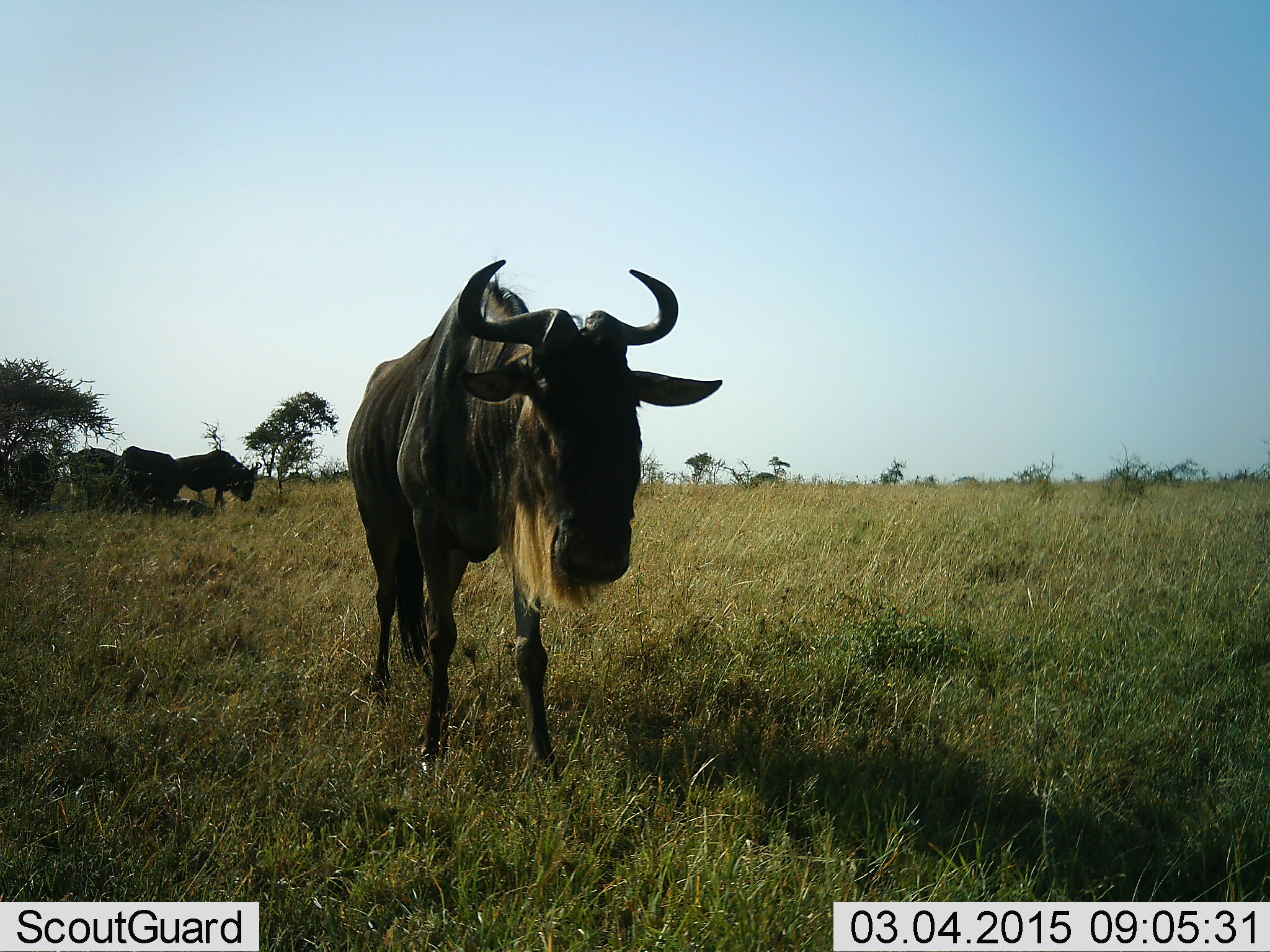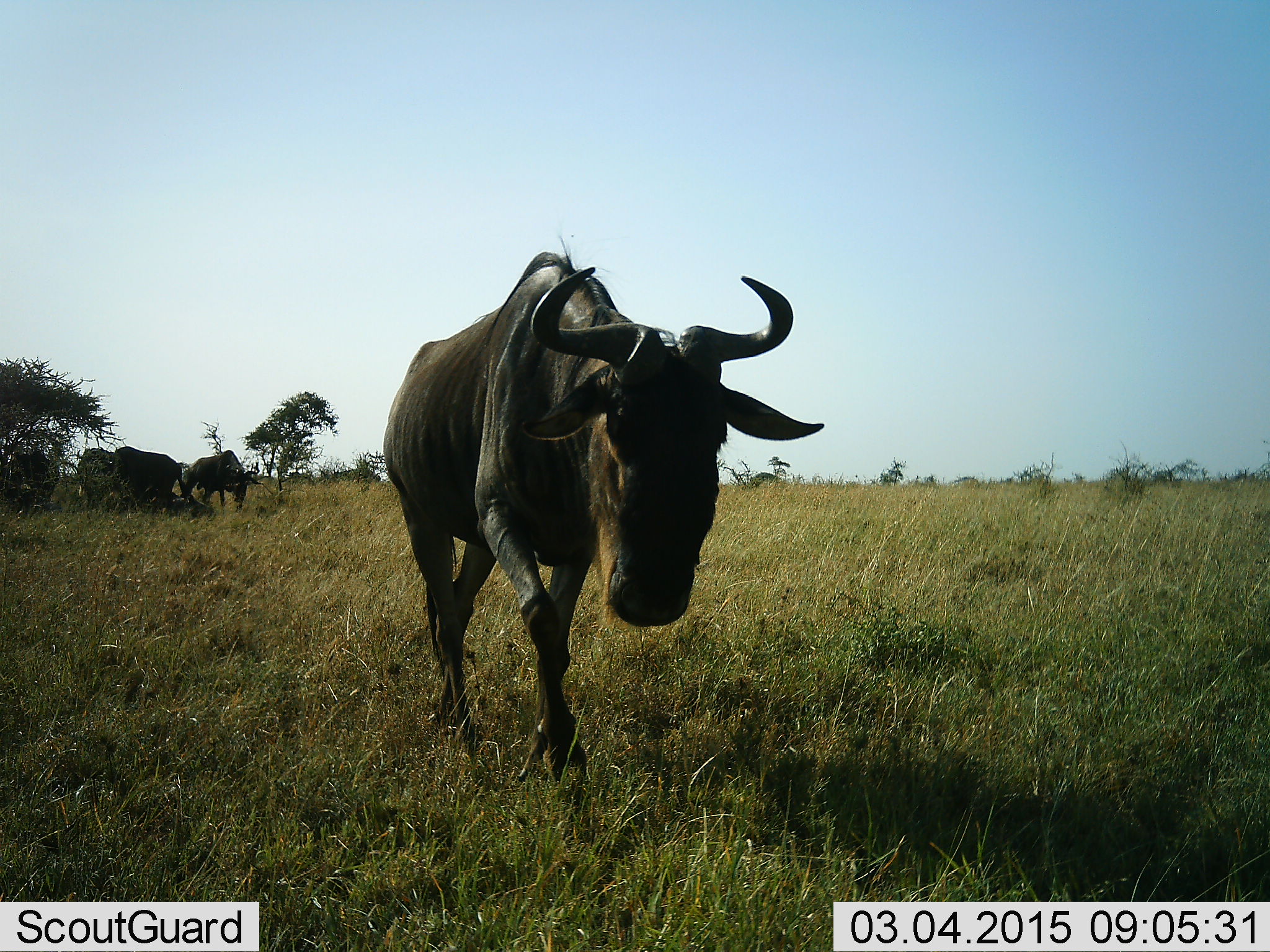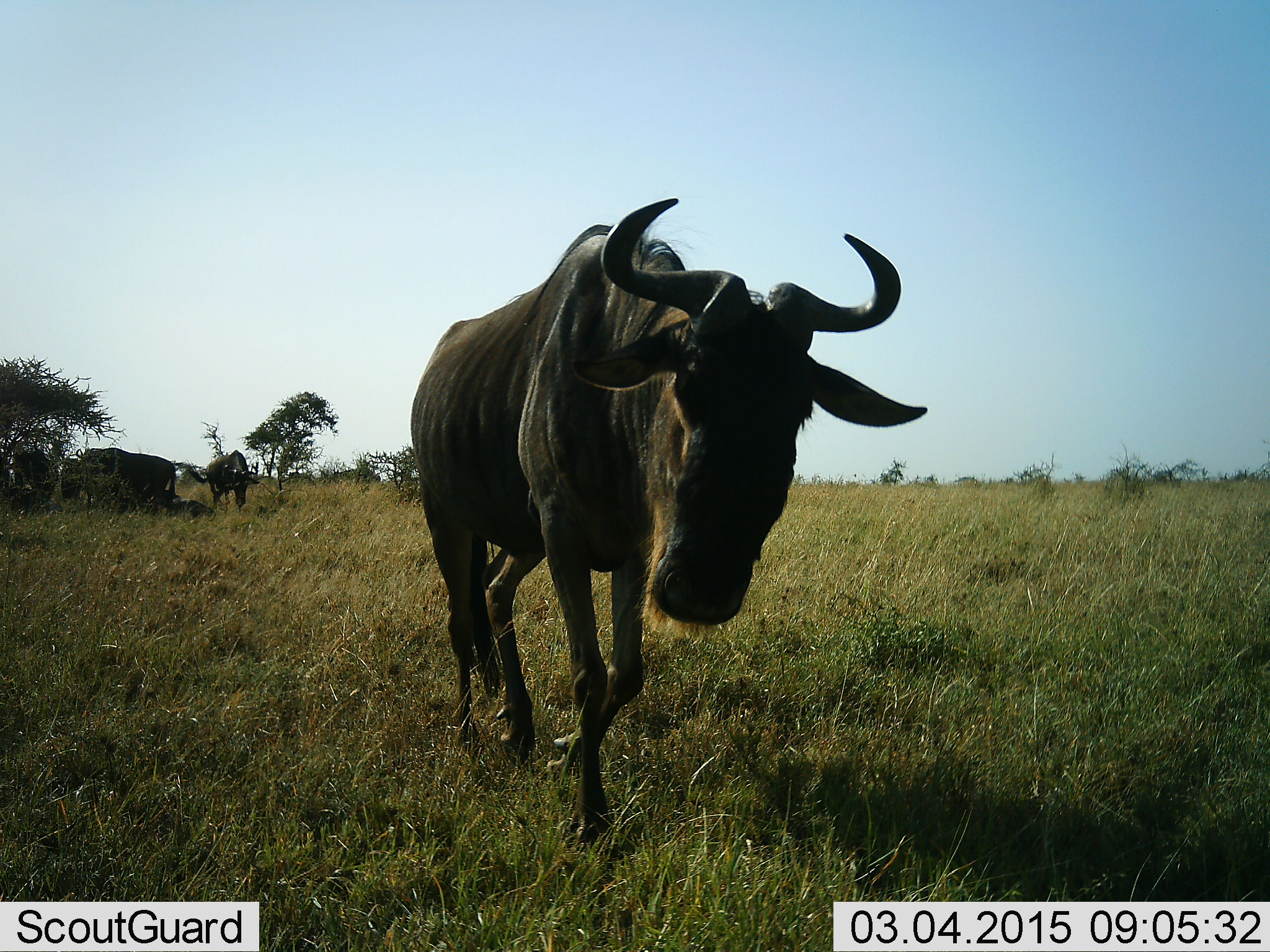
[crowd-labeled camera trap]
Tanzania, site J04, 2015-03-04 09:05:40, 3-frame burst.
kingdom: Animalia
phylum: Chordata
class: Mammalia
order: Artiodactyla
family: Bovidae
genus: Connochaetes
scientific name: Connochaetes taurinus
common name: blue wildebeest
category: wildebeest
Wildebeest (blue wildebeest) (Connochaetes taurinus), count 6. Behavior (volunteer vote fractions): standing 50%, resting 60%, moving 100%, interacting 10%. Young present (vote fraction): 0%. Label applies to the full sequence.